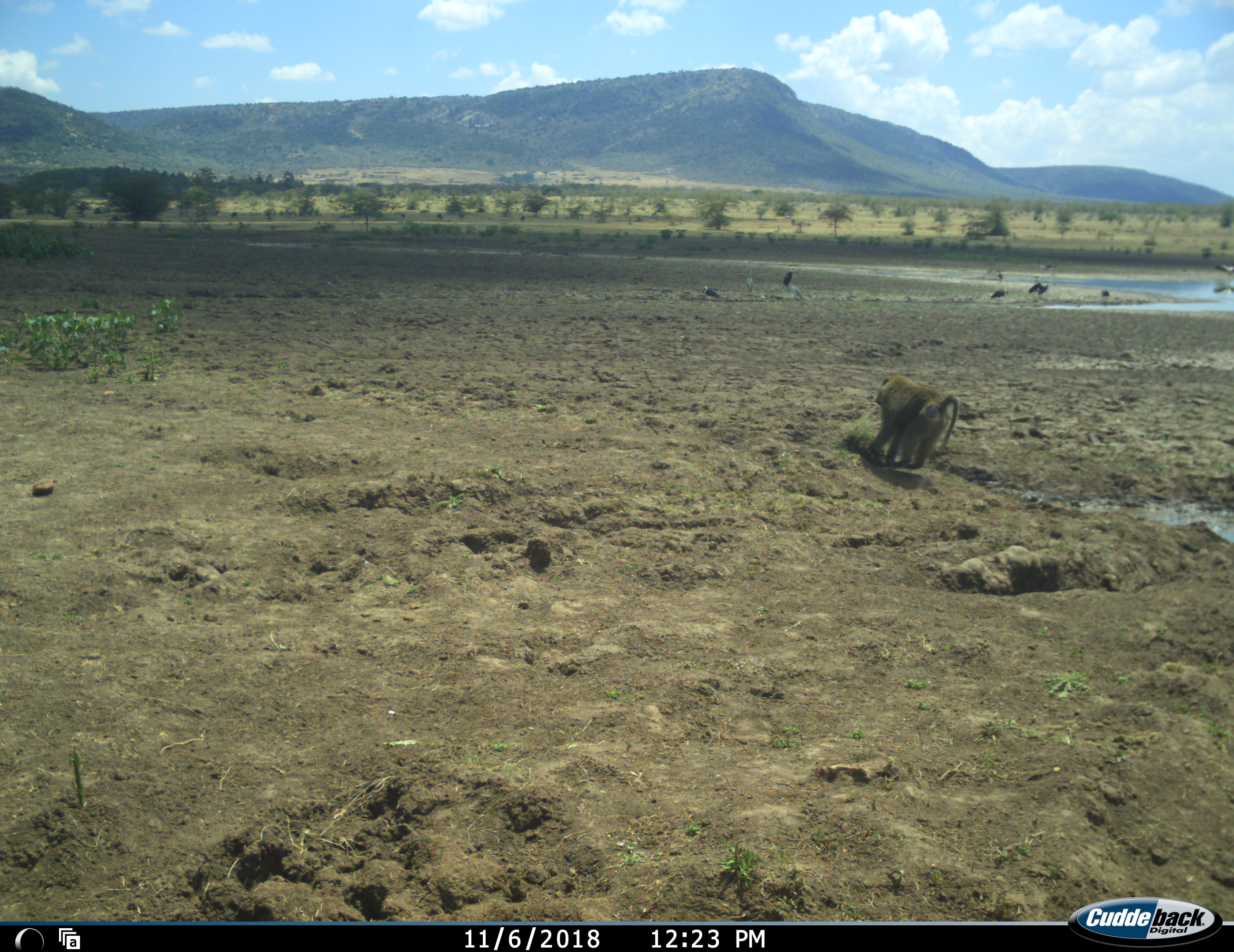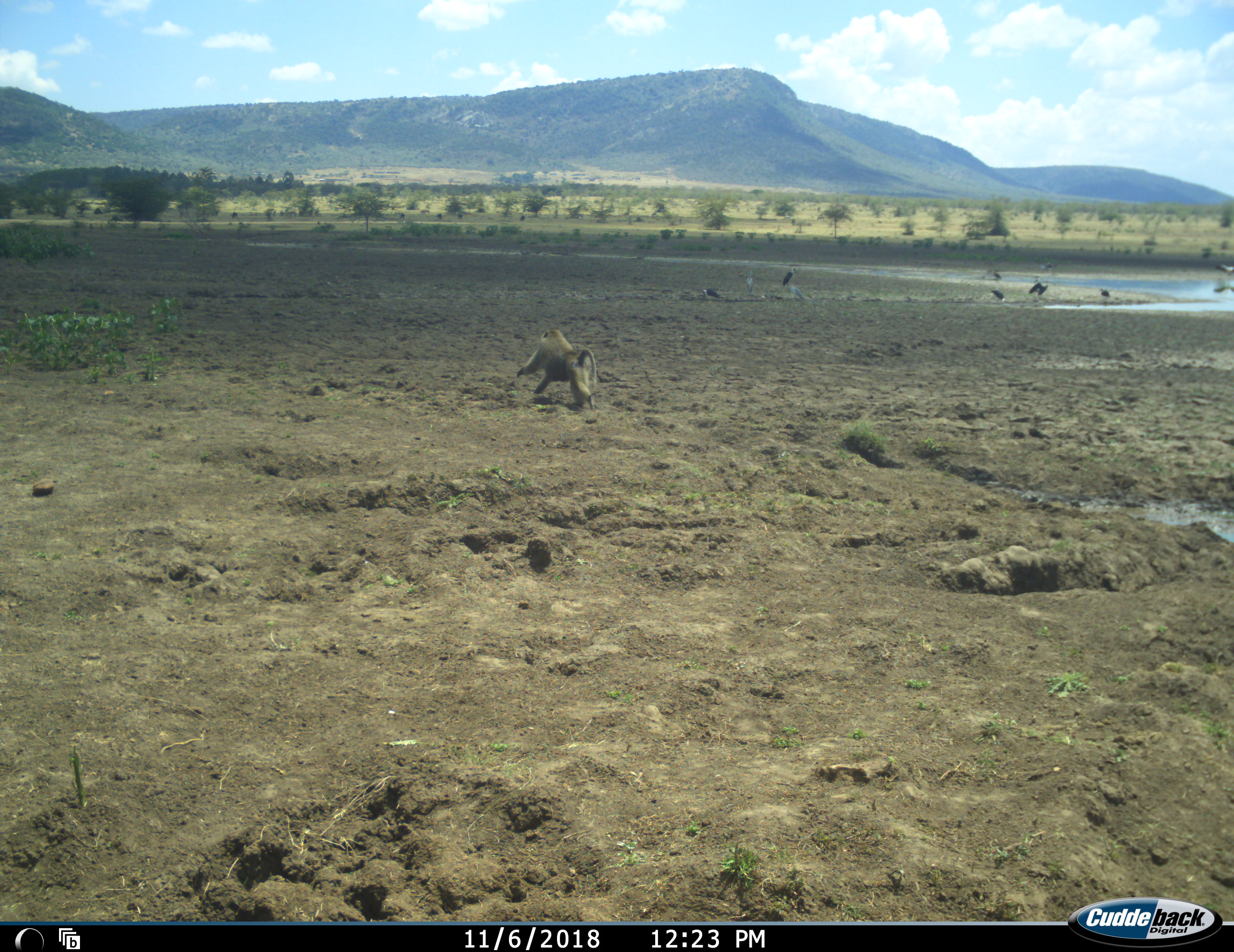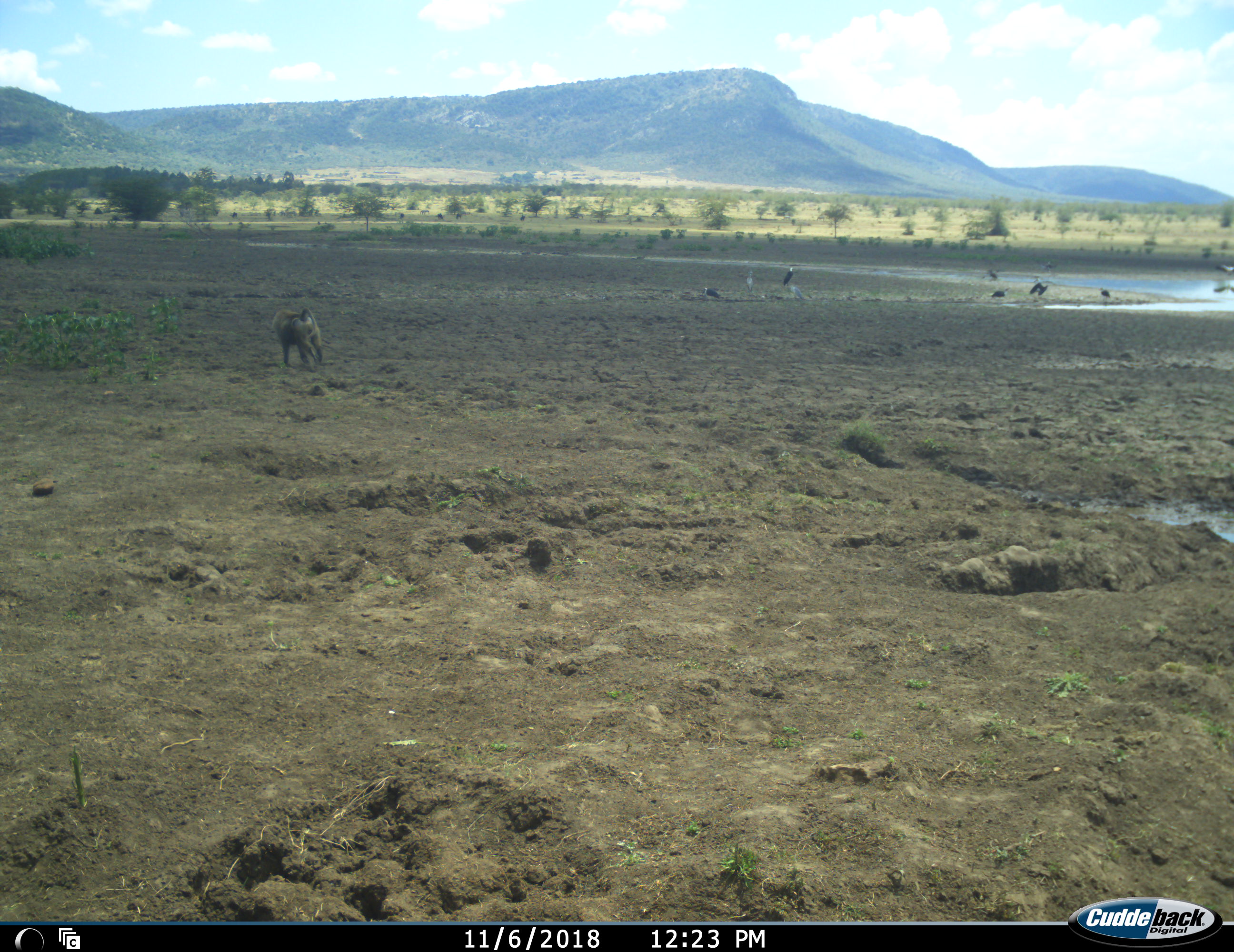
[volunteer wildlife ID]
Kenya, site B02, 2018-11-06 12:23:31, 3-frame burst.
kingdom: Animalia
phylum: Chordata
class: Mammalia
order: Primates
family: Cercopithecidae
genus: Papio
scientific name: Papio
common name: baboon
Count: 1.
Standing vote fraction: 20%.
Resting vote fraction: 0%.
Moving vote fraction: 80%.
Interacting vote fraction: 0%.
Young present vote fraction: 0%.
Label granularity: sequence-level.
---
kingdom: Animalia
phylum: Chordata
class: Aves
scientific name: Aves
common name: bird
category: birdother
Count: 8.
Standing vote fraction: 100%.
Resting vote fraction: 17%.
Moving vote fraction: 17%.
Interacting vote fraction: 0%.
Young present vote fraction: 0%.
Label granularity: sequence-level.